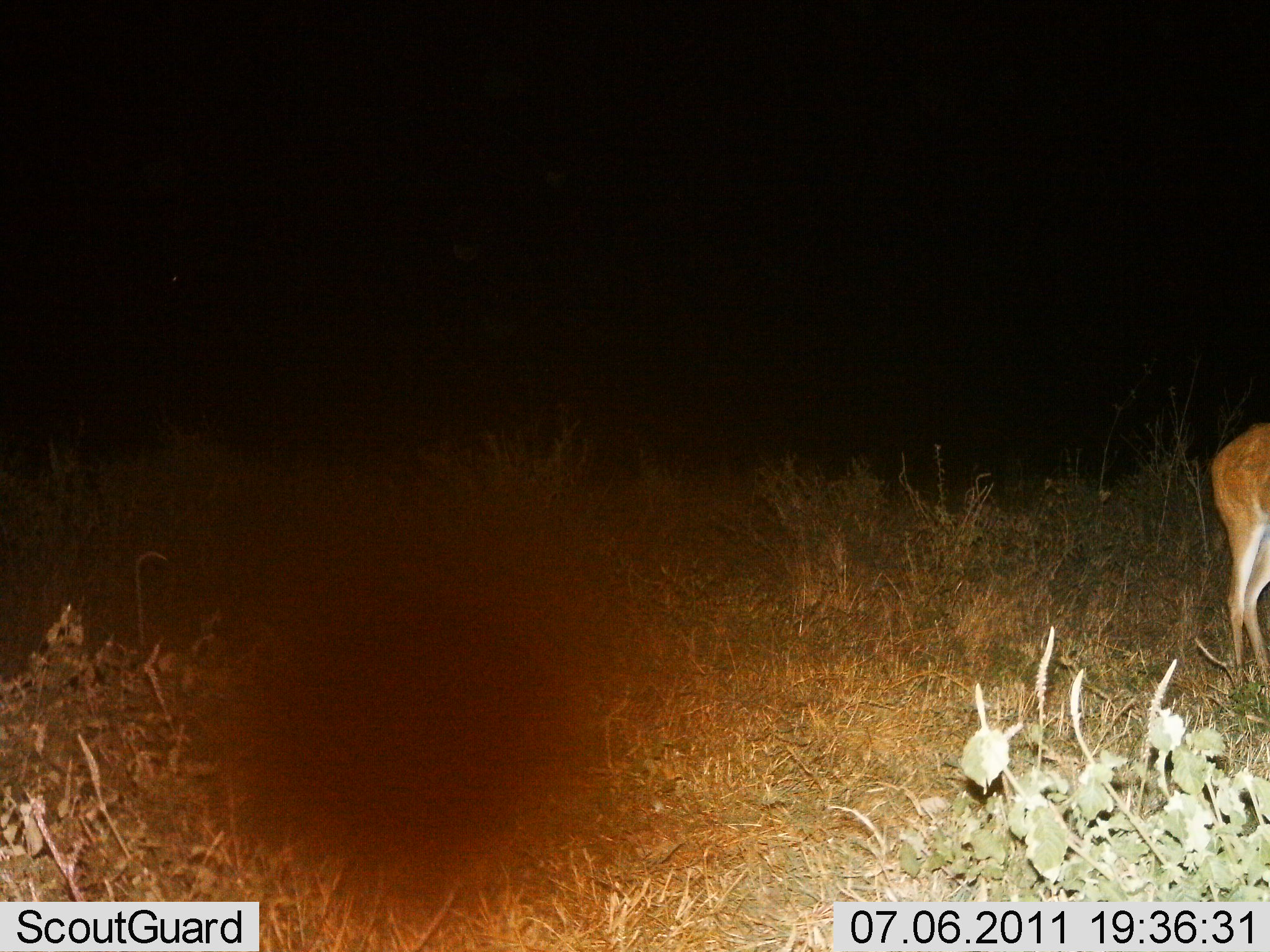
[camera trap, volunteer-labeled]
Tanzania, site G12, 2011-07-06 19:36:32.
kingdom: Animalia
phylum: Chordata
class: Mammalia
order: Artiodactyla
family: Bovidae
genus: Redunca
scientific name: Redunca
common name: reedbuck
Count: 1.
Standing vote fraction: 88%.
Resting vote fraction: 0%.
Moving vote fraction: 12%.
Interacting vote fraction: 0%.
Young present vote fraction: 0%.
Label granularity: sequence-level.